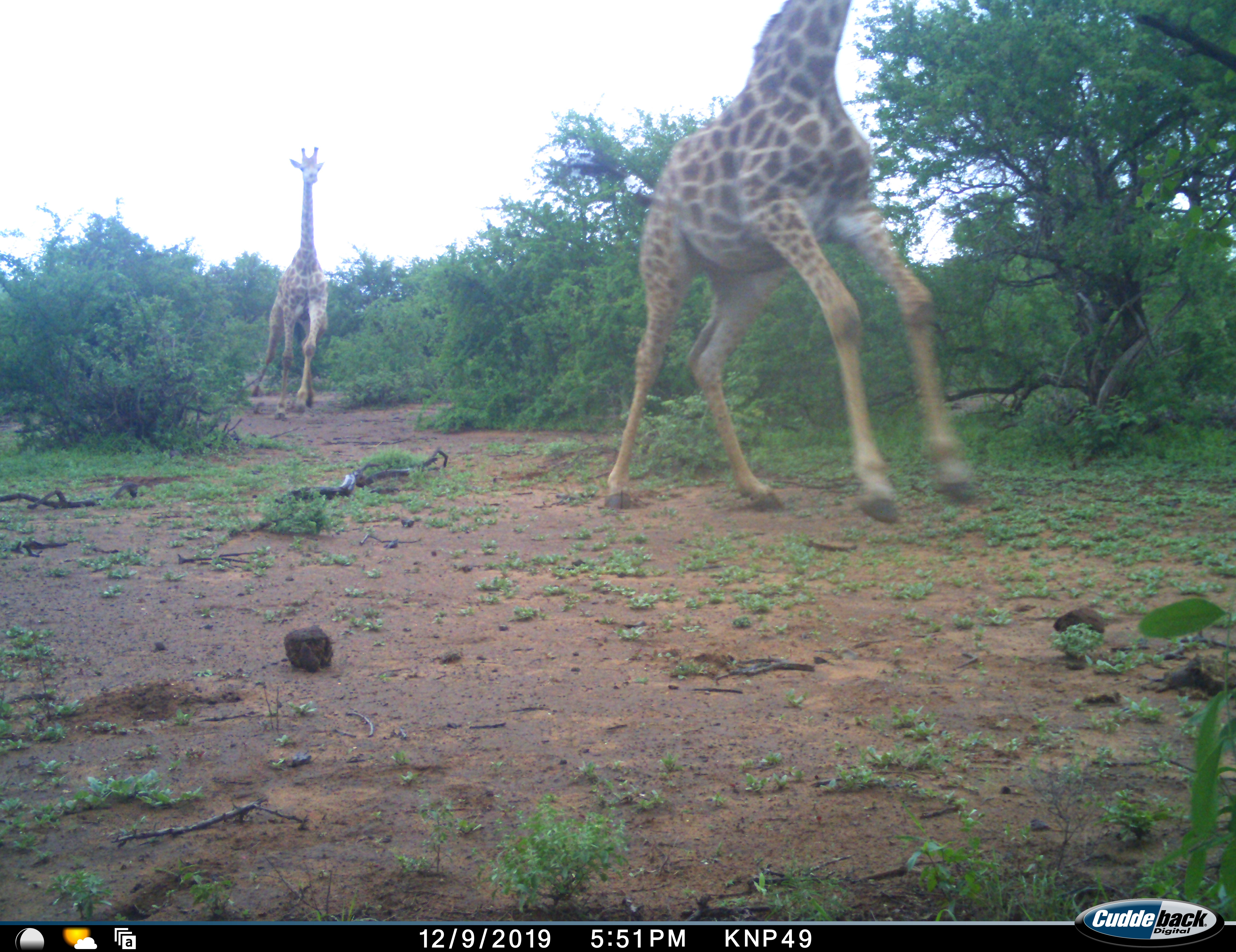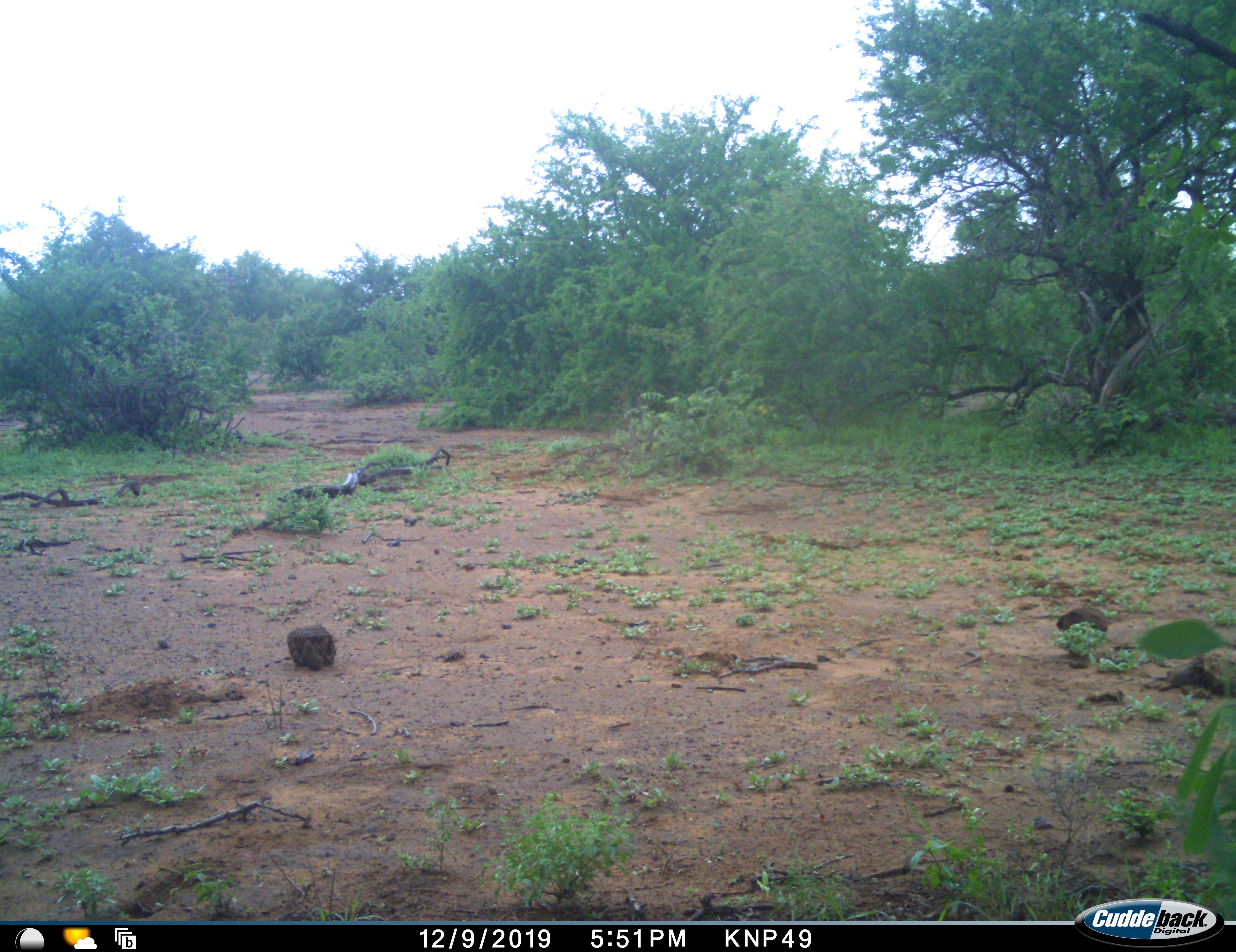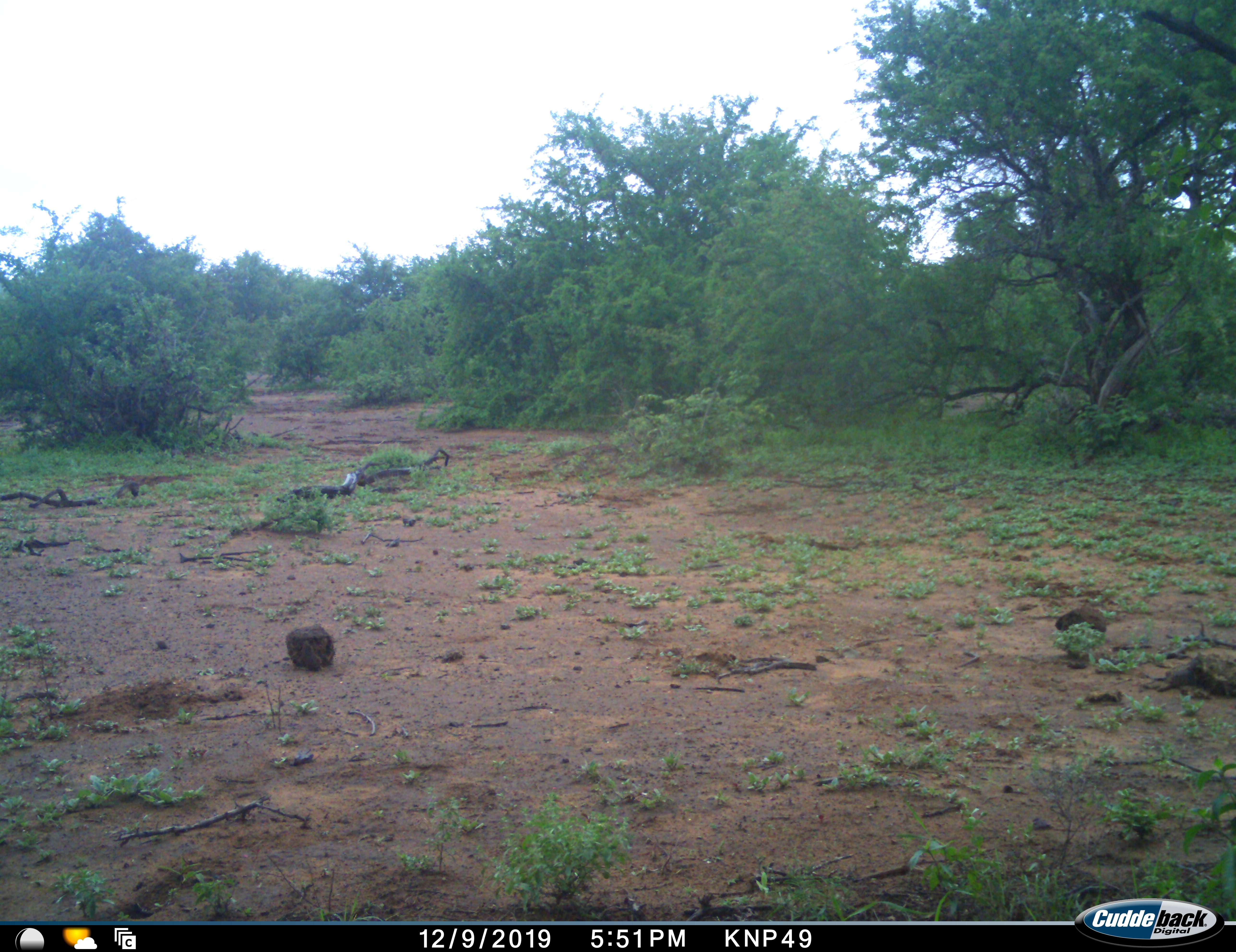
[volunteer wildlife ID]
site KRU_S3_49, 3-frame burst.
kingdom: Animalia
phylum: Chordata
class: Mammalia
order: Artiodactyla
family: Giraffidae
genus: Giraffa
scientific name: Giraffa camelopardalis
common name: giraffe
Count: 2.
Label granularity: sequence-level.